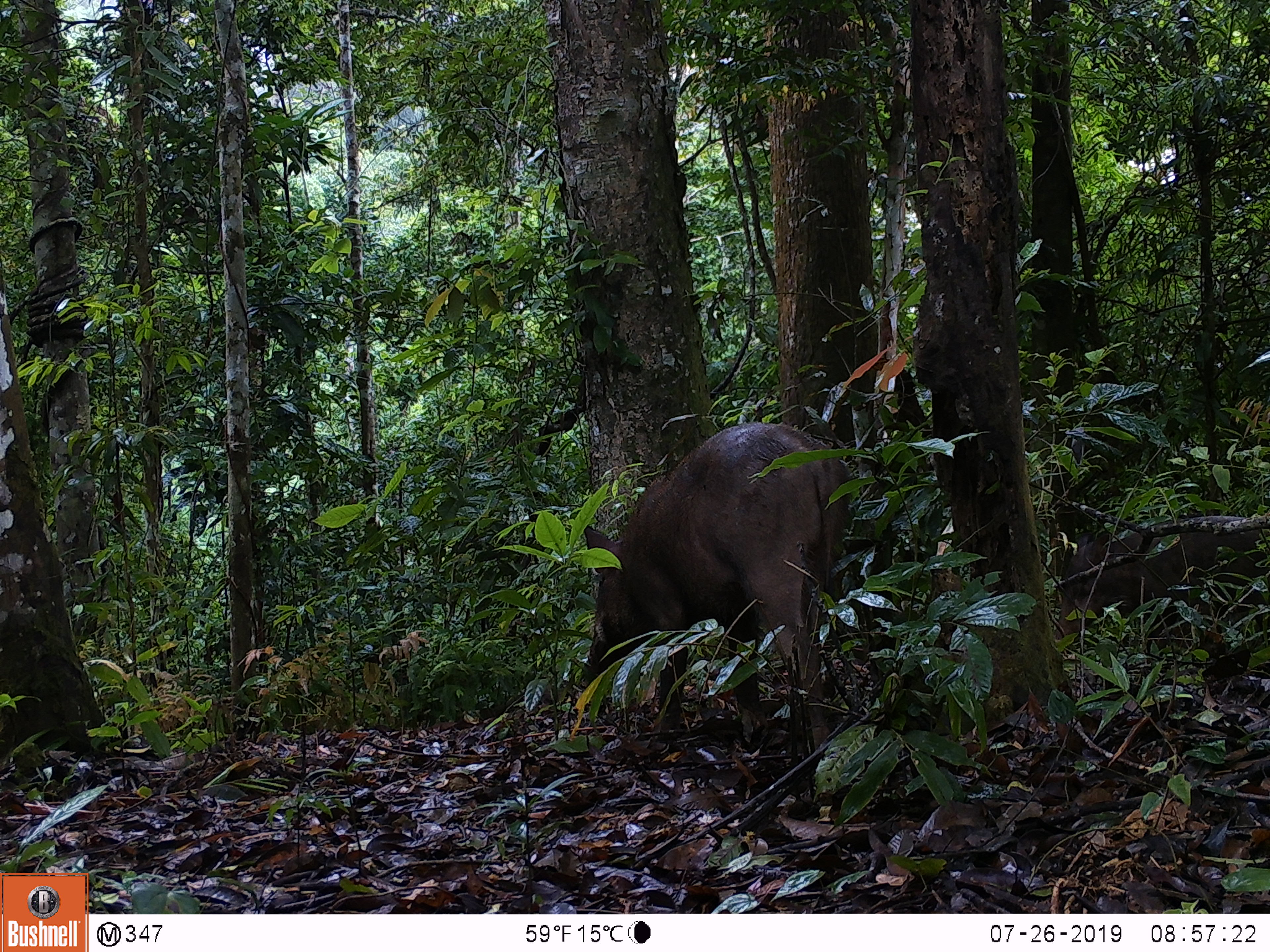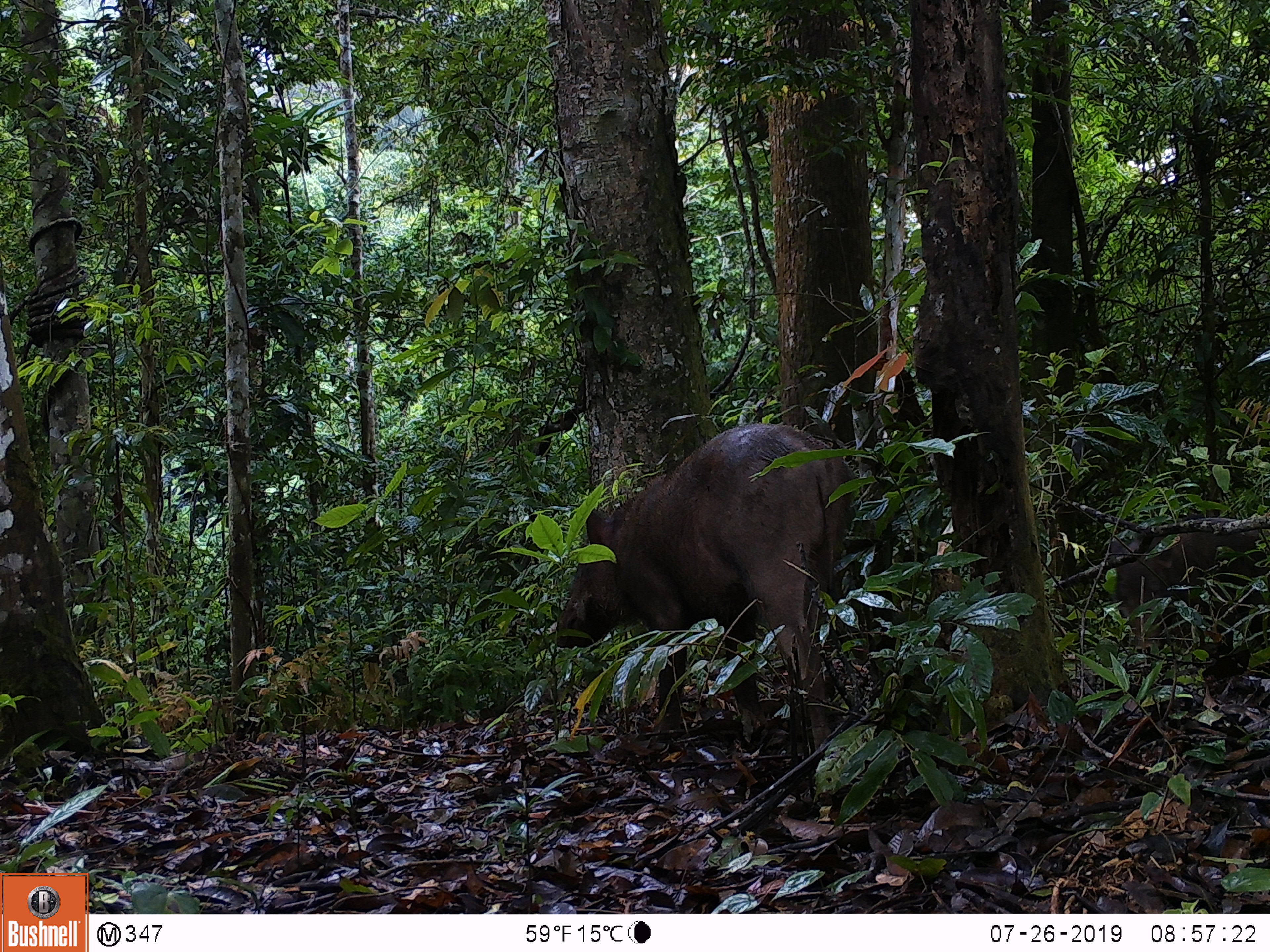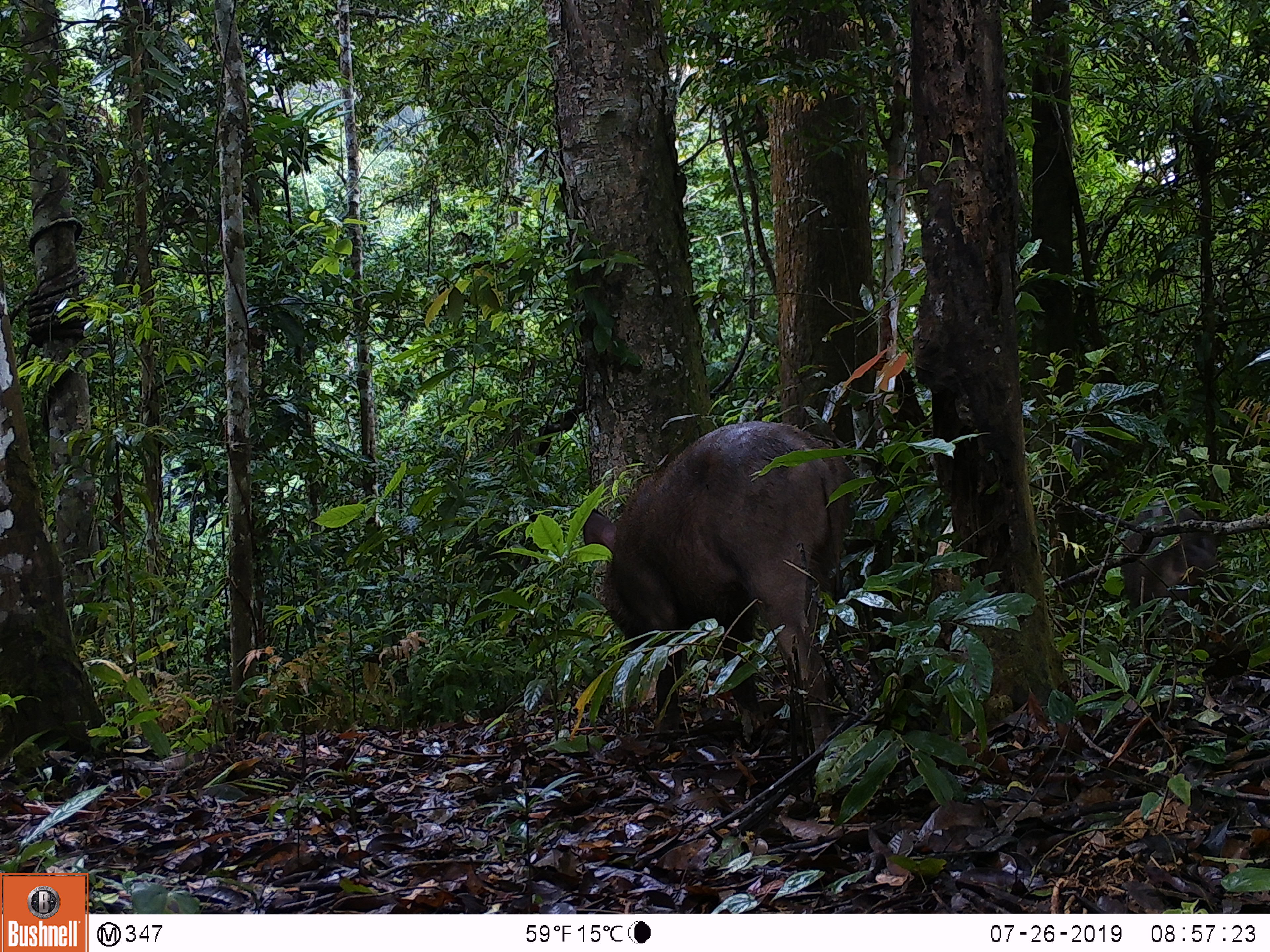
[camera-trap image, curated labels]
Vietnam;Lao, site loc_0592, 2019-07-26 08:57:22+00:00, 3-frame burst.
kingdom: Animalia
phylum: Chordata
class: Mammalia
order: Artiodactyla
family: Suidae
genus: Sus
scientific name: Sus scrofa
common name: eurasian wild pig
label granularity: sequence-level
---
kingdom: Animalia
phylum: Chordata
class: Aves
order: Galliformes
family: Phasianidae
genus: Polyplectron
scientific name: Polyplectron bicalcaratum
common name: gray peacock-pheasant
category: grey peacock pheasant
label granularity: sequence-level